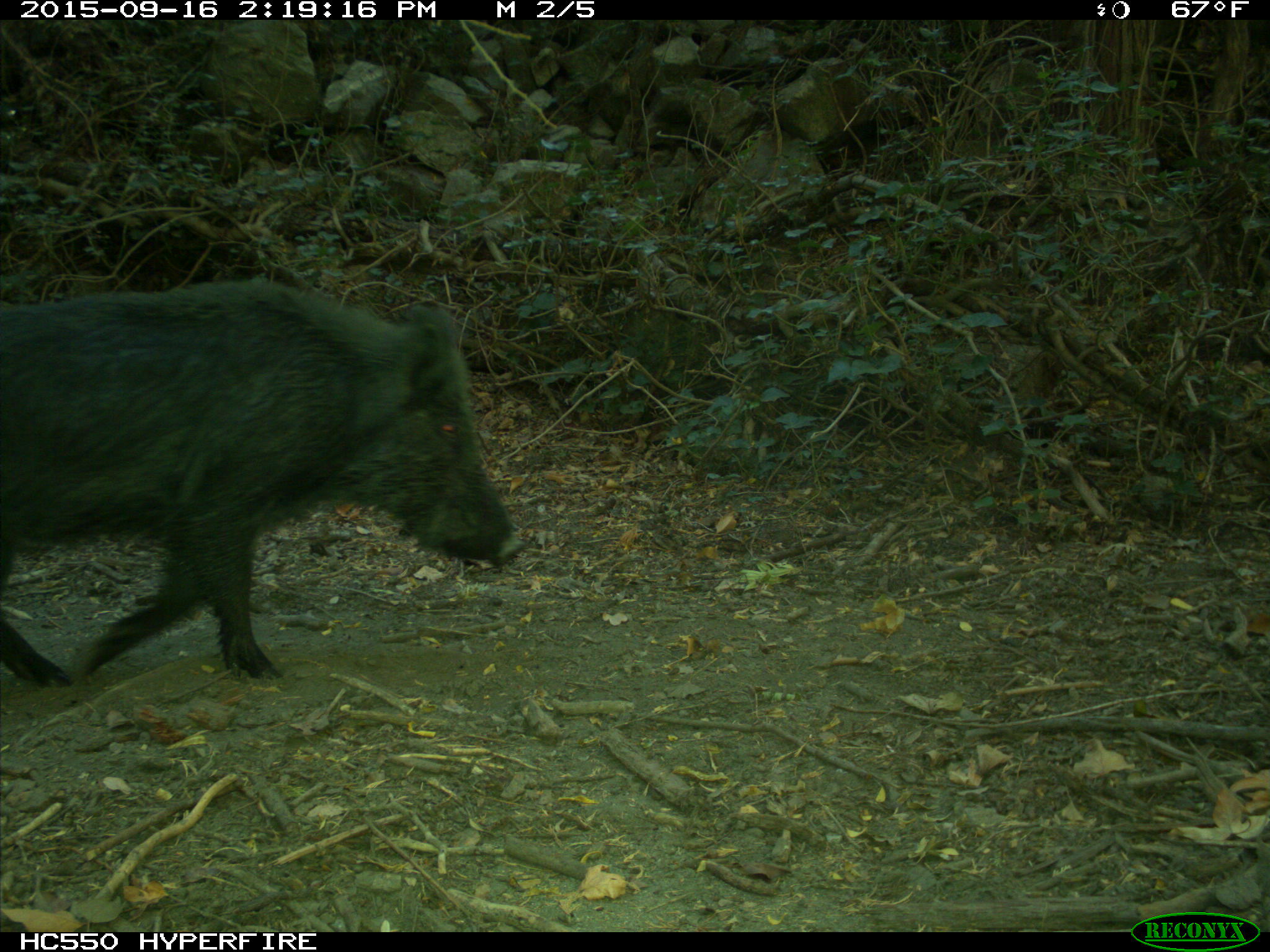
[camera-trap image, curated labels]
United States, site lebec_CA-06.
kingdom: Animalia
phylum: Chordata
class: Mammalia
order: Artiodactyla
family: Suidae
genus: Sus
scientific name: Sus scrofa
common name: wild boar